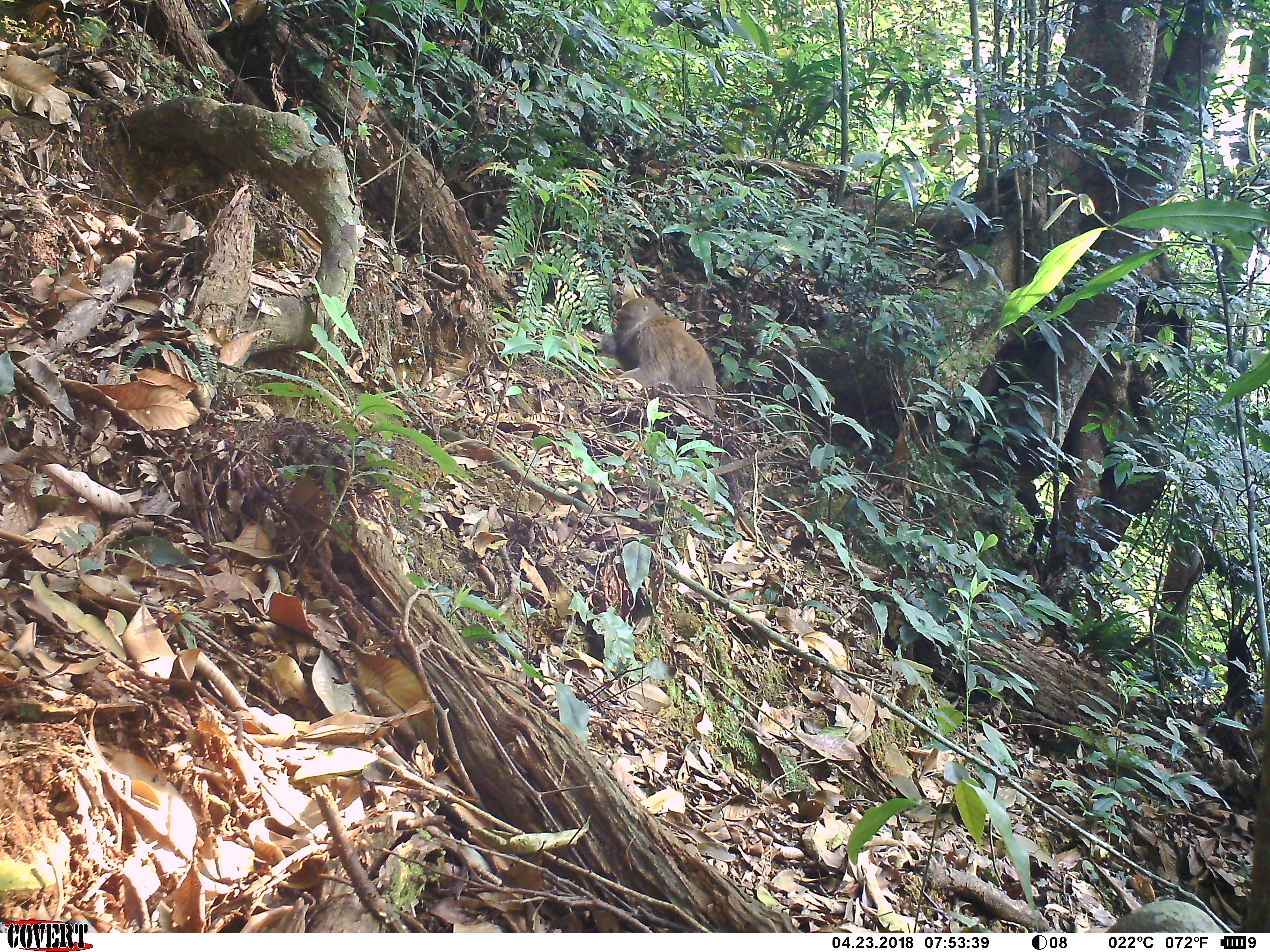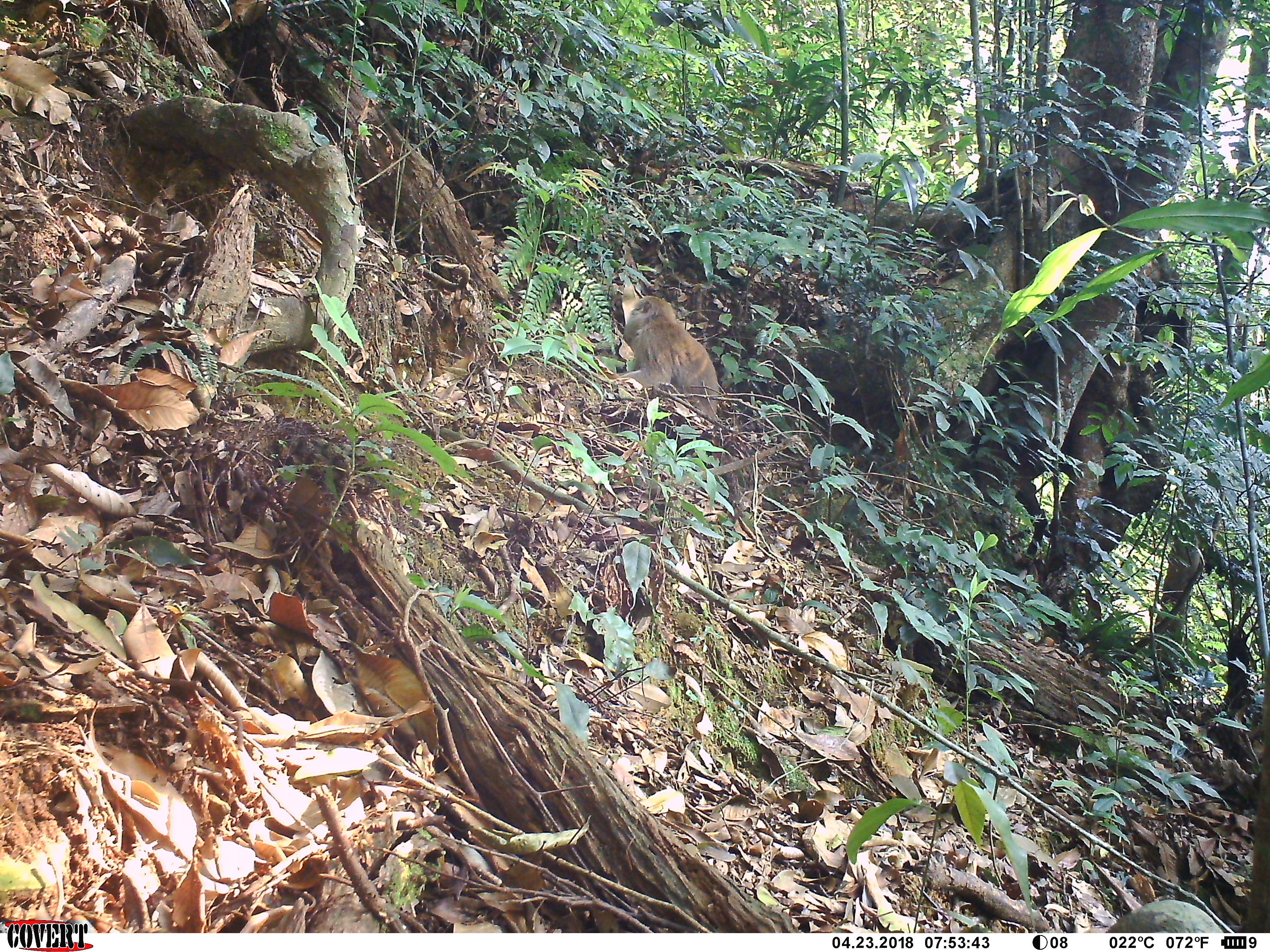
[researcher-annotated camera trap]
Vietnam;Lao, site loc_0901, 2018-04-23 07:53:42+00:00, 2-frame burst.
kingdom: Animalia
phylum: Chordata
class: Mammalia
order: Primates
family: Cercopithecidae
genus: Macaca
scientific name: Macaca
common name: macaque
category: macaque not stump tailed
Macaque not stump tailed (macaque) (Macaca). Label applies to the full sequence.